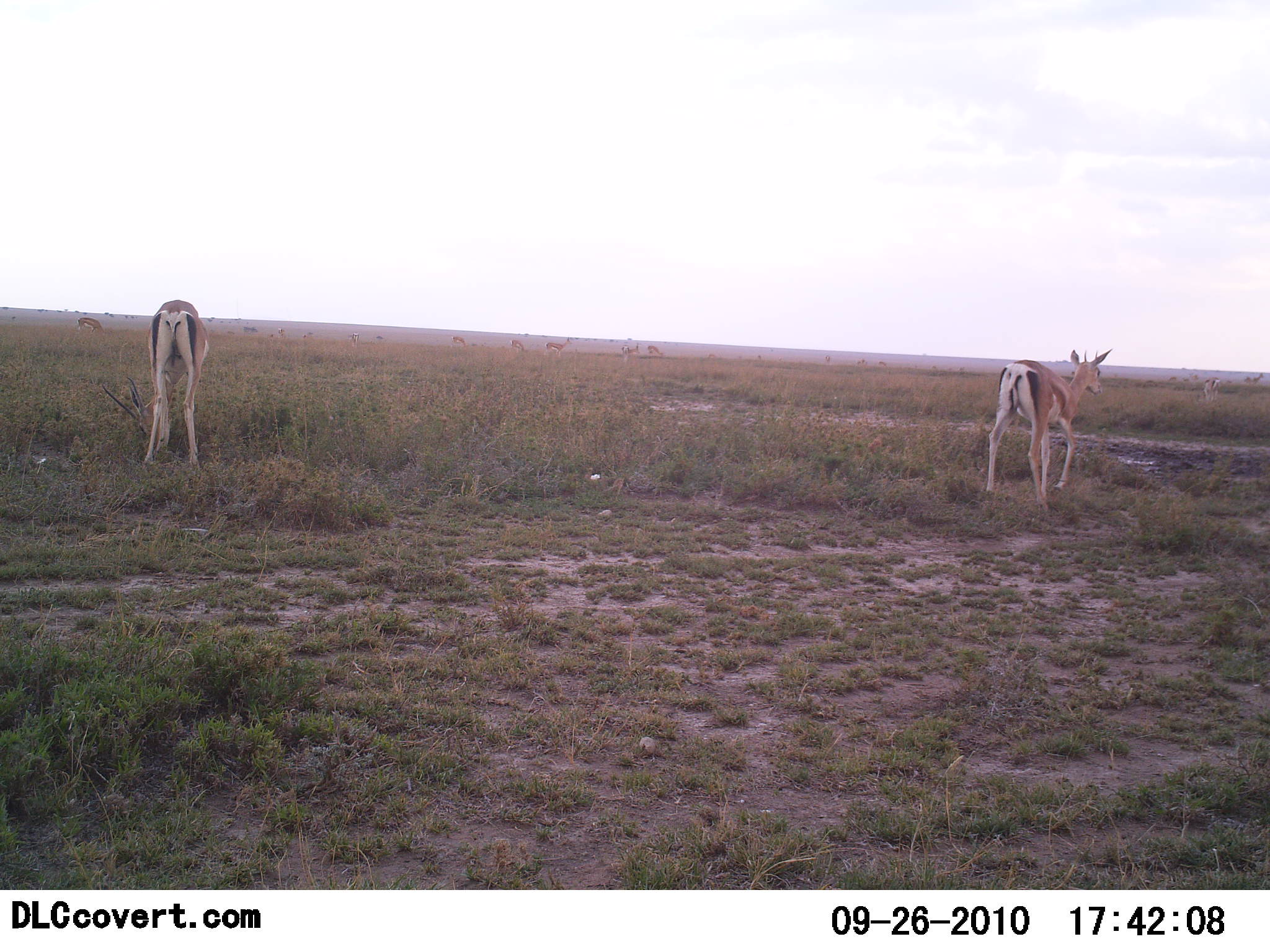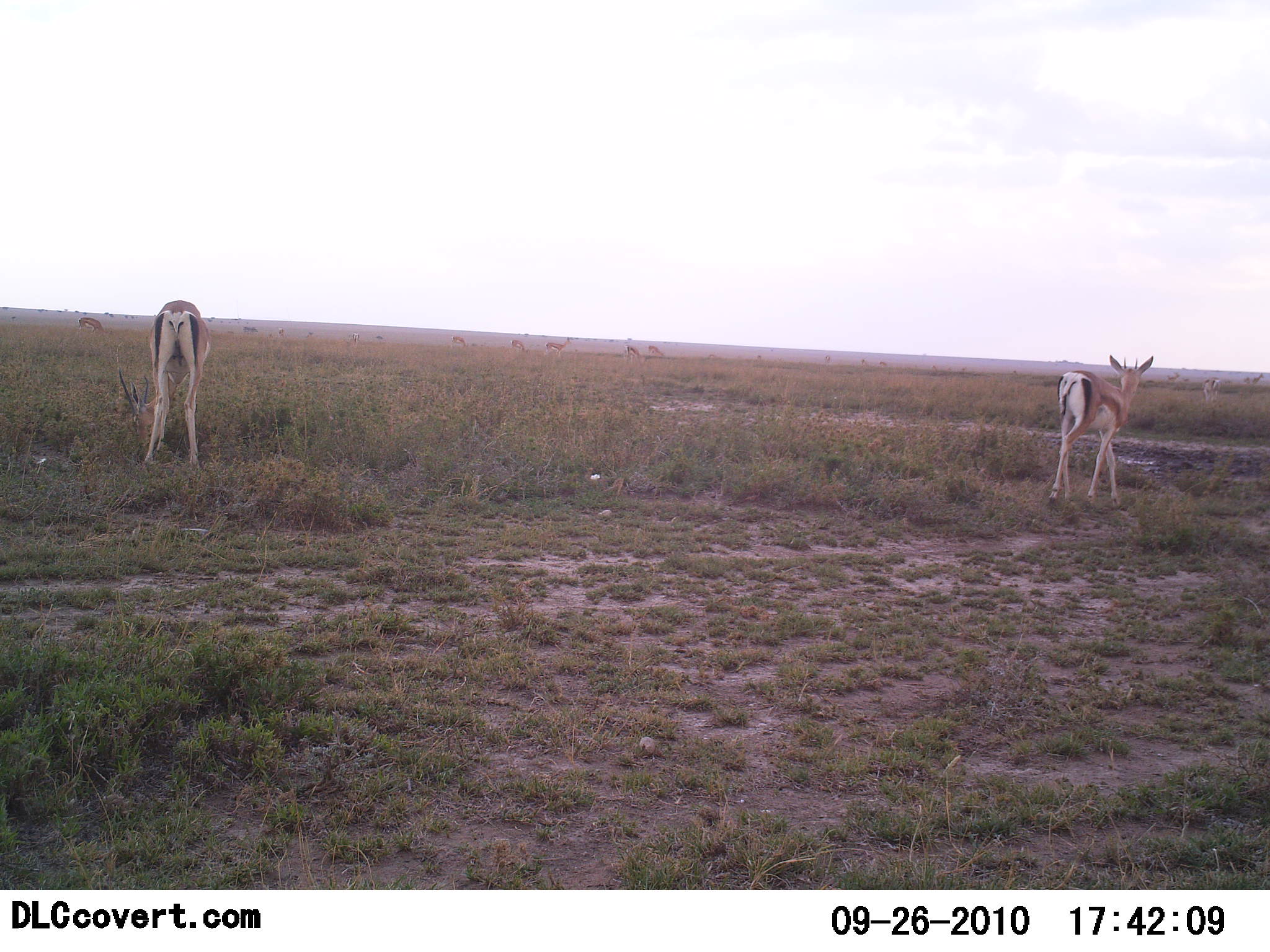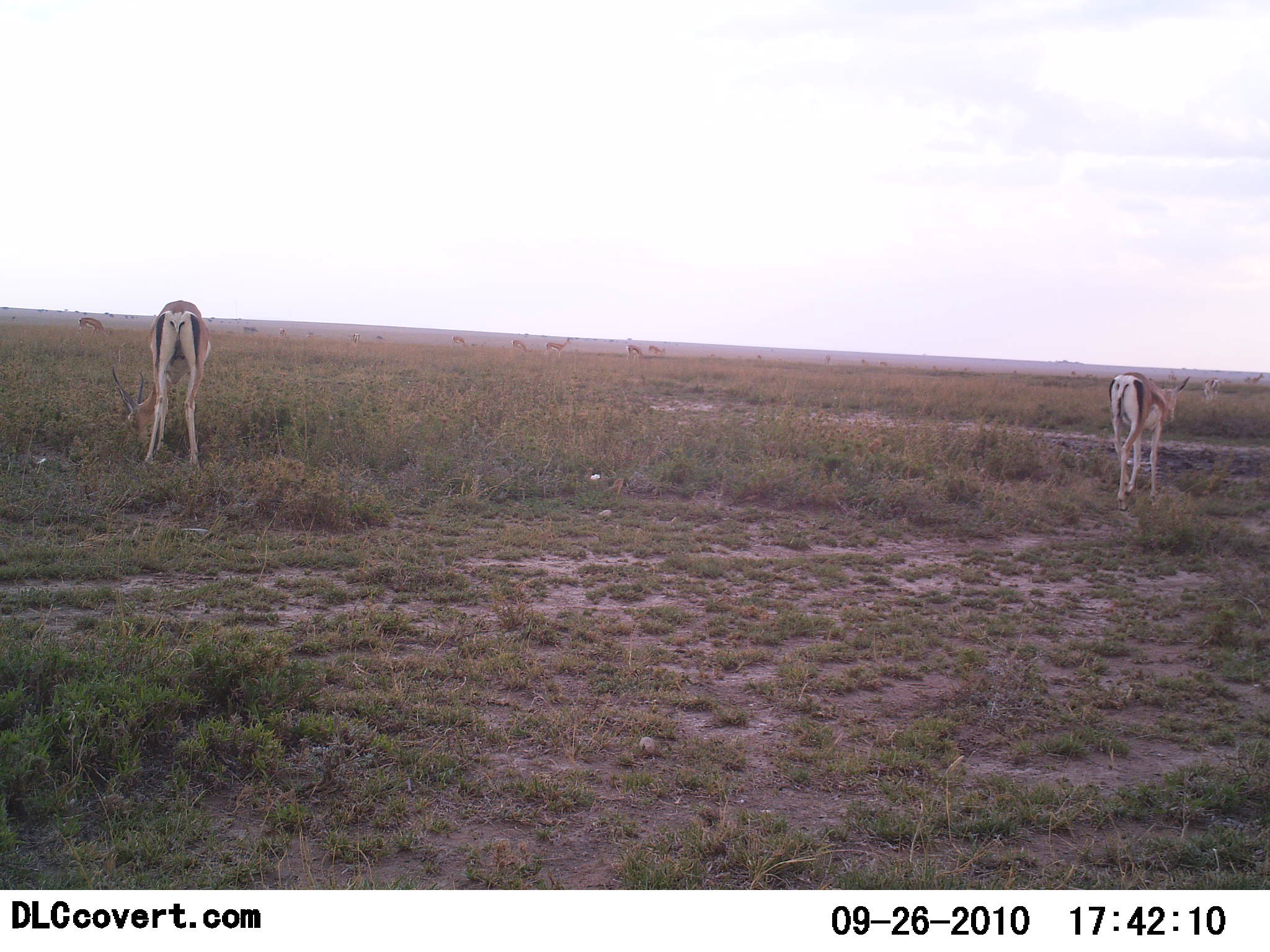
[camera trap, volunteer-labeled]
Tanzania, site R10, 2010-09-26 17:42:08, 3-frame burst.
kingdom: Animalia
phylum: Chordata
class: Mammalia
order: Artiodactyla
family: Bovidae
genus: Nanger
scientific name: Nanger granti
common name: grant's gazelle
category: gazellegrants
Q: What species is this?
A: Gazellegrants (grant's gazelle) (Nanger granti).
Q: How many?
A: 2.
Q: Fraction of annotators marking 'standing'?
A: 45%.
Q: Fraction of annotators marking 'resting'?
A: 0%.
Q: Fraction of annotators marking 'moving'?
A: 64%.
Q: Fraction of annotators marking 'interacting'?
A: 0%.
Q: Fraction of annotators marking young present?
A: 0%.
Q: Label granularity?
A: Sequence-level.